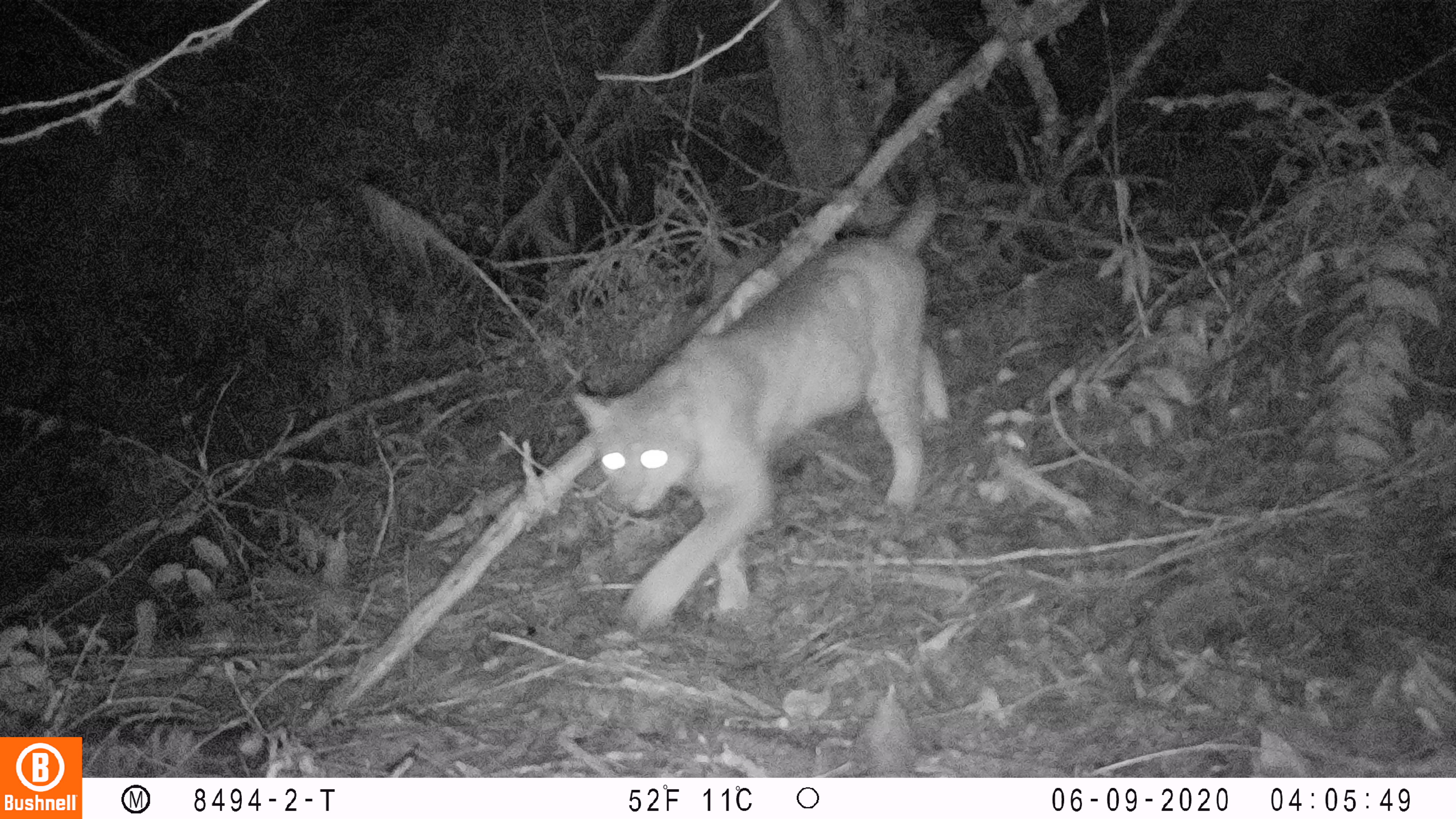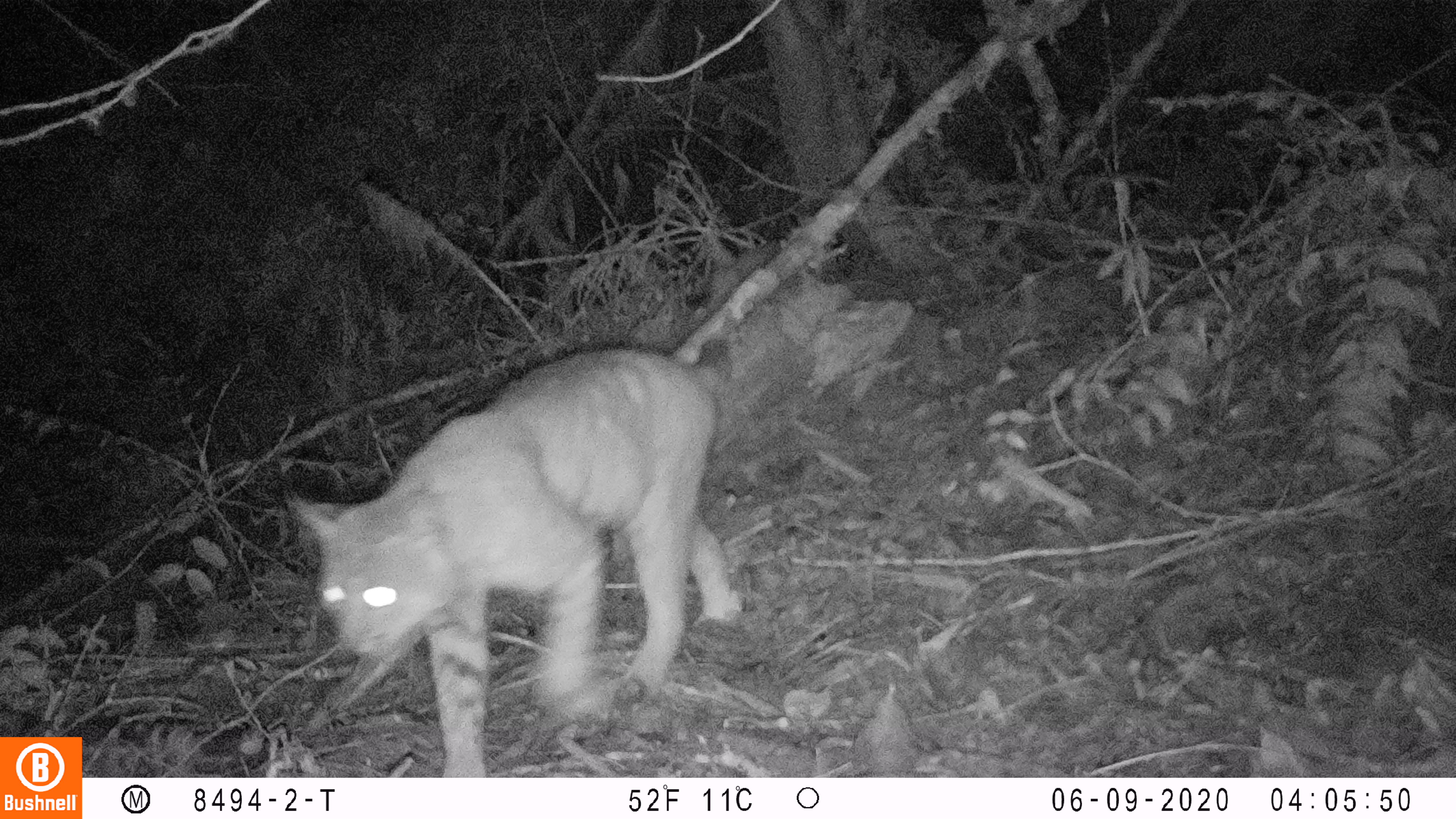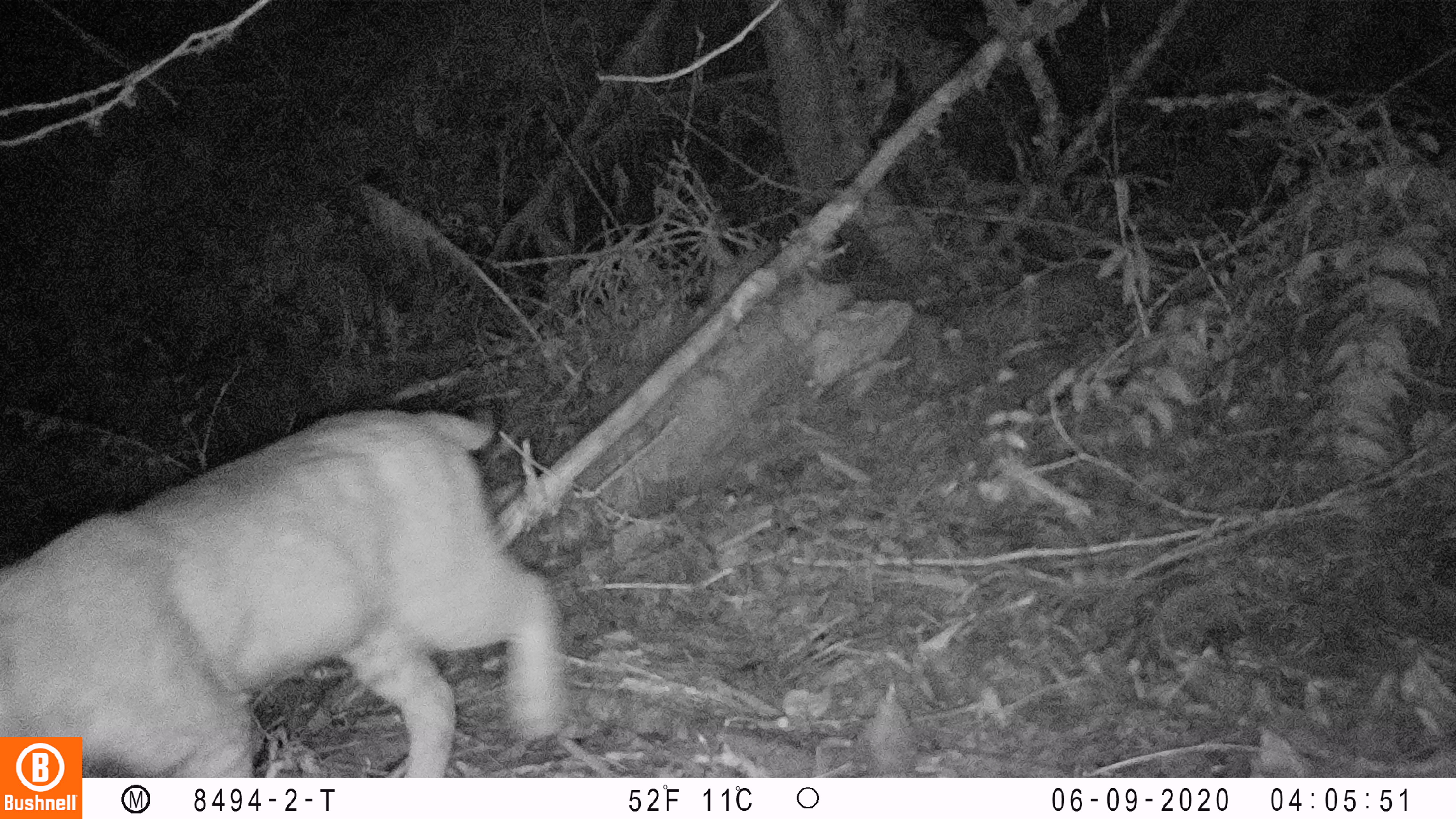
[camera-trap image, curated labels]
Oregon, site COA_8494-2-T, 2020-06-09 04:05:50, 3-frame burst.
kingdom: Animalia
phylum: Chordata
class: Mammalia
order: Carnivora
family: Felidae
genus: Lynx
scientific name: Lynx rufus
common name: bobcat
Bobcat (Lynx rufus).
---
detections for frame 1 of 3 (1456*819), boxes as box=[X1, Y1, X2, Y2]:
bobcat: box=[567, 151, 953, 640]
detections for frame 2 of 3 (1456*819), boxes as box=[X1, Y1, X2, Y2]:
bobcat: box=[278, 320, 752, 777]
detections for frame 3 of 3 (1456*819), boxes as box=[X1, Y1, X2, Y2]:
bobcat: box=[86, 399, 578, 772]